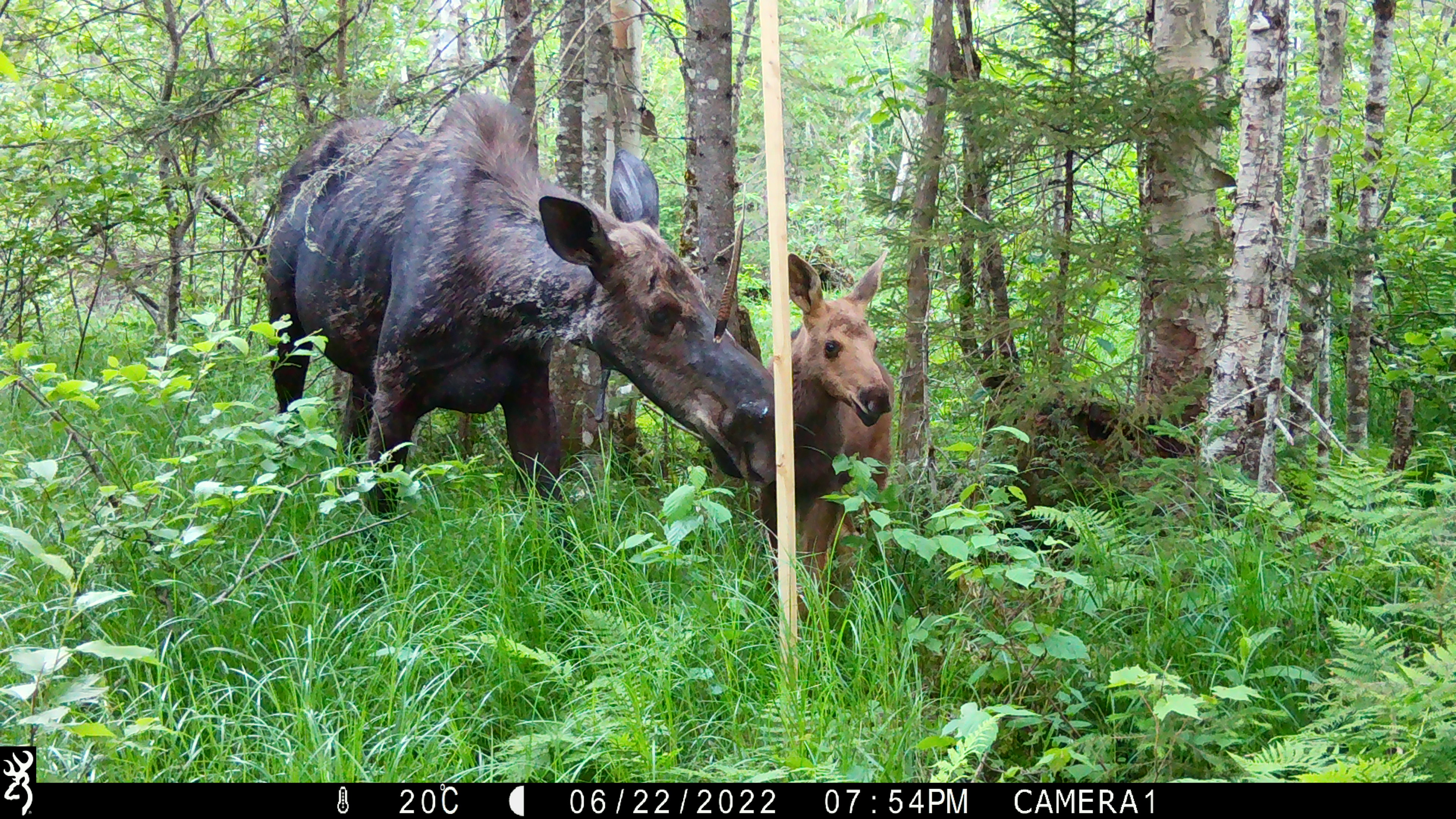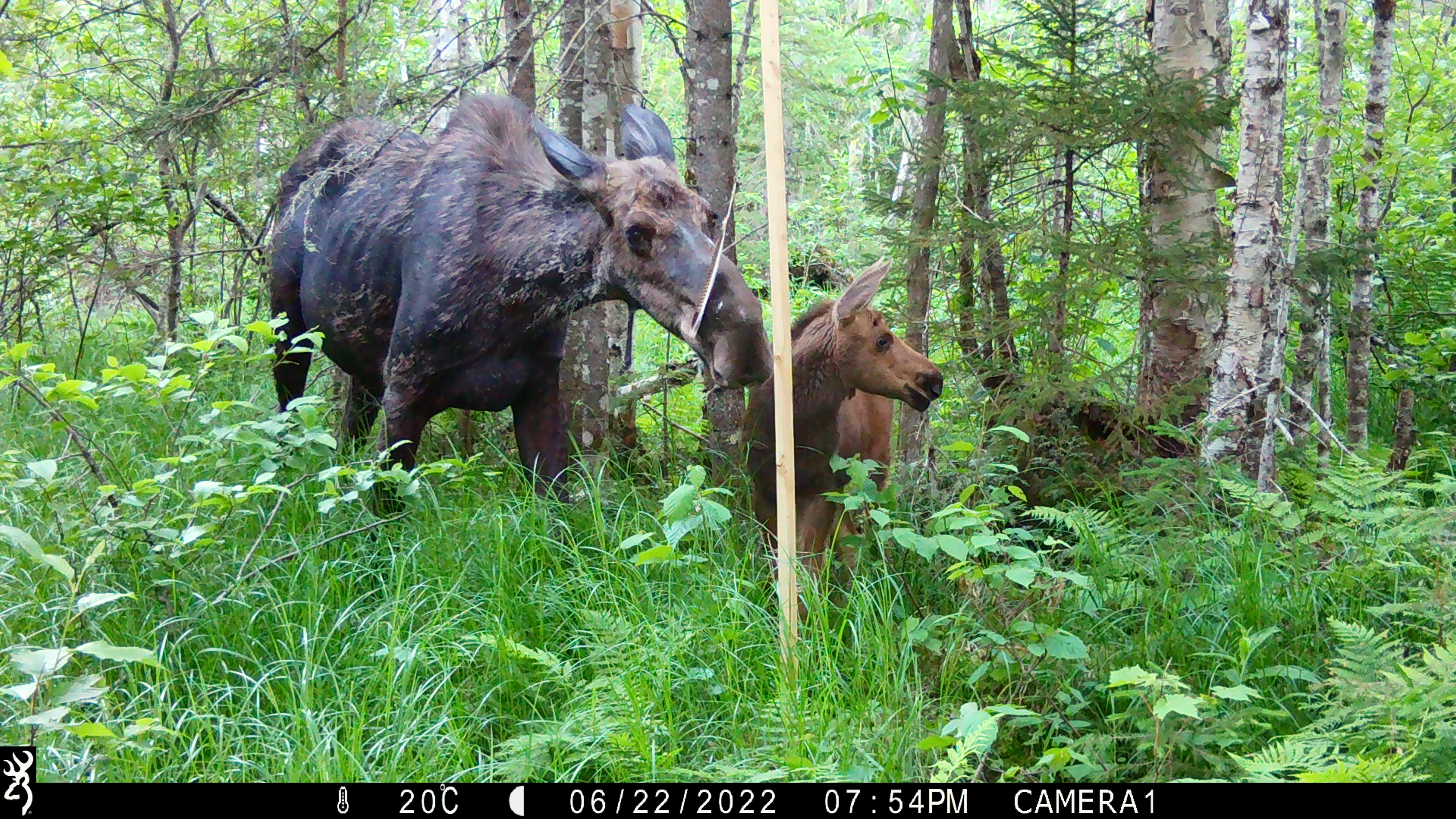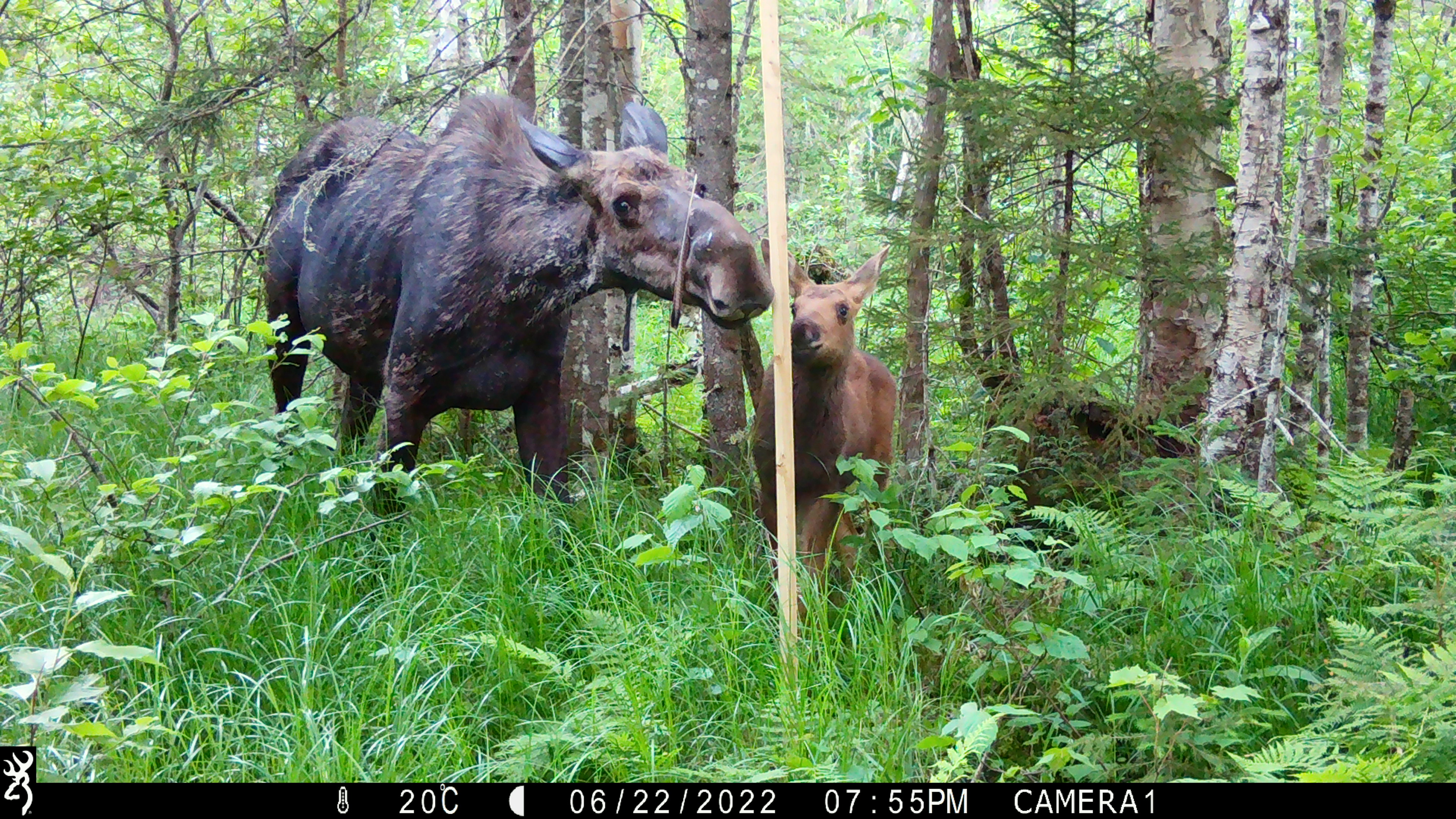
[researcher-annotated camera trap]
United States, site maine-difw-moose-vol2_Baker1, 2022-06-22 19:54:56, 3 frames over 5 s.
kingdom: Animalia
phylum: Chordata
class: Mammalia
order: Artiodactyla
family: Cervidae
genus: Alces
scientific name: Alces alces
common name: moose